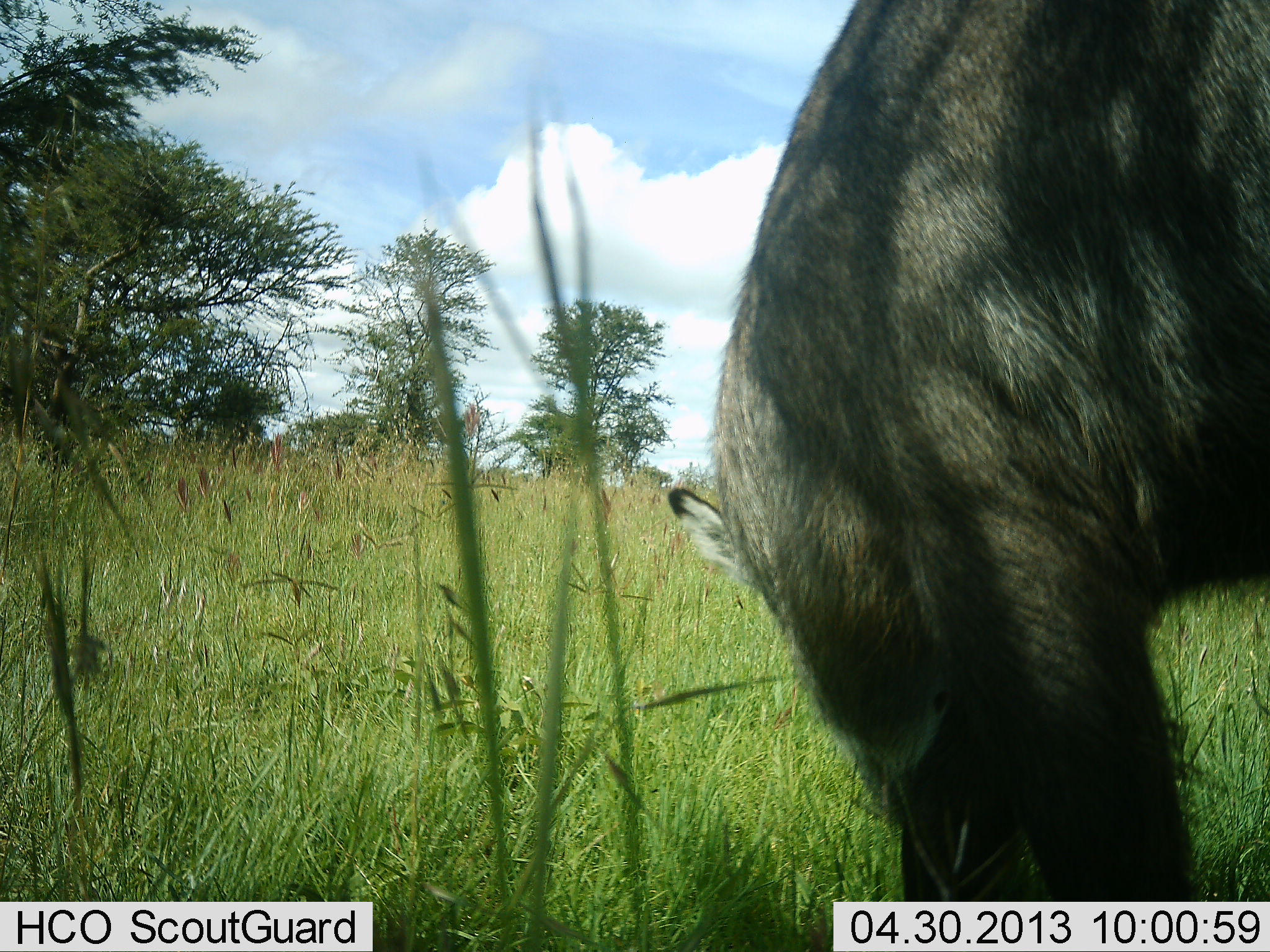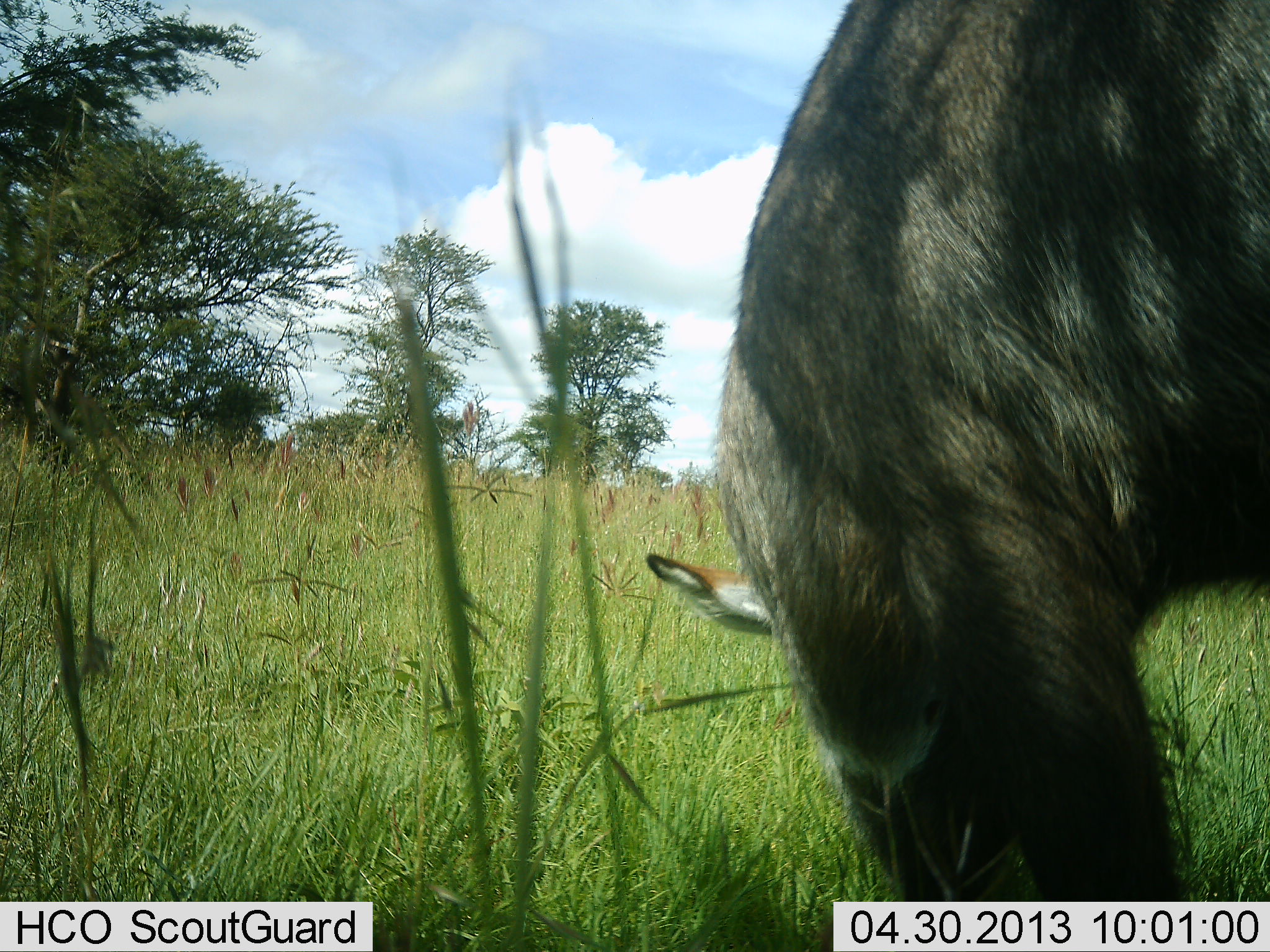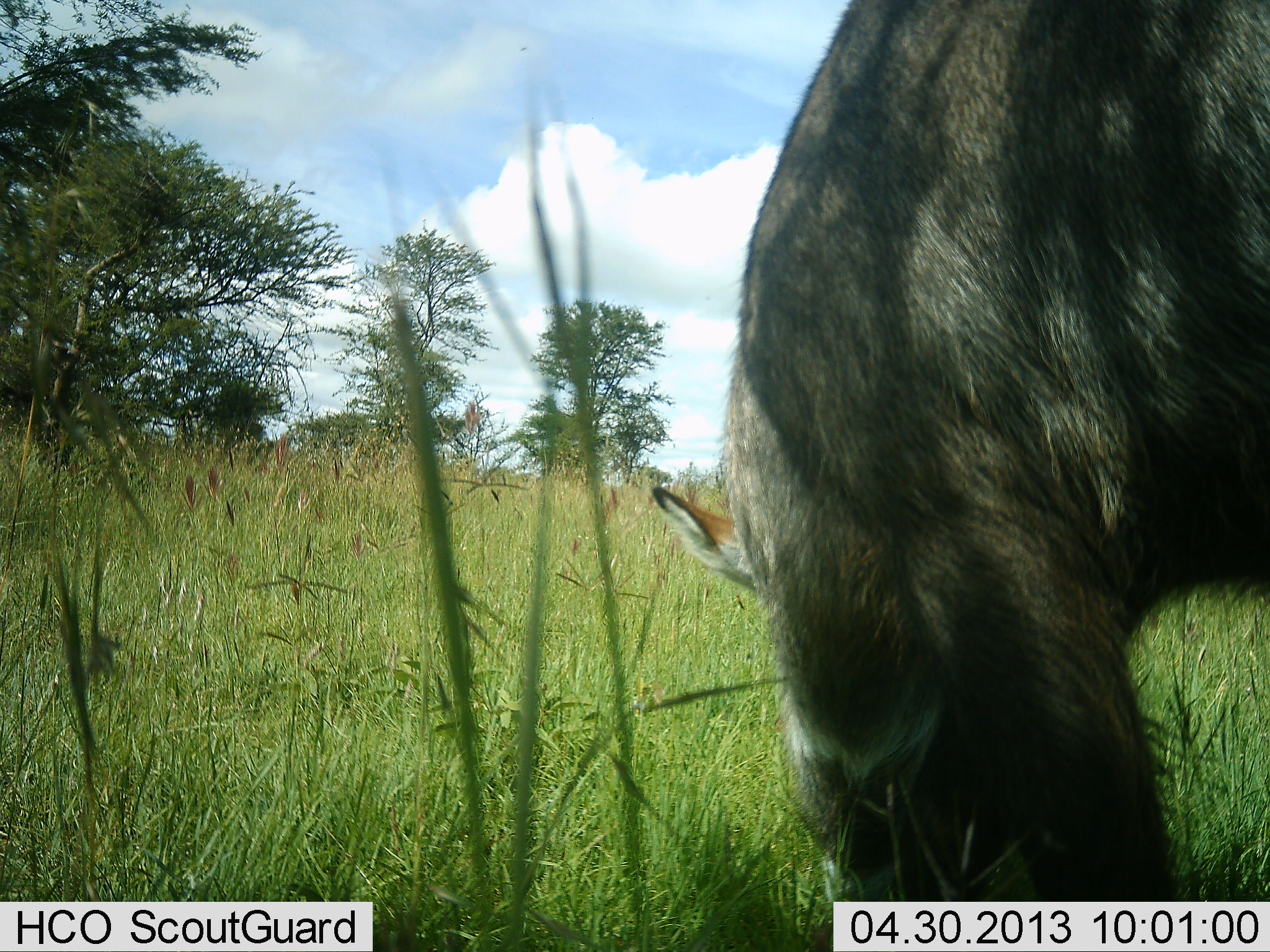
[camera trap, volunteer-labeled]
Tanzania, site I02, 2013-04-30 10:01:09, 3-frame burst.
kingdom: Animalia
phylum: Chordata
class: Mammalia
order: Artiodactyla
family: Bovidae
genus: Kobus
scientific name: Kobus ellipsiprymnus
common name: waterbuck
Waterbuck (Kobus ellipsiprymnus), count 1. Behavior (volunteer vote fractions): standing 36%, resting 0%, moving 0%, interacting 0%. Young present (vote fraction): 0%. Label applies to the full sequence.